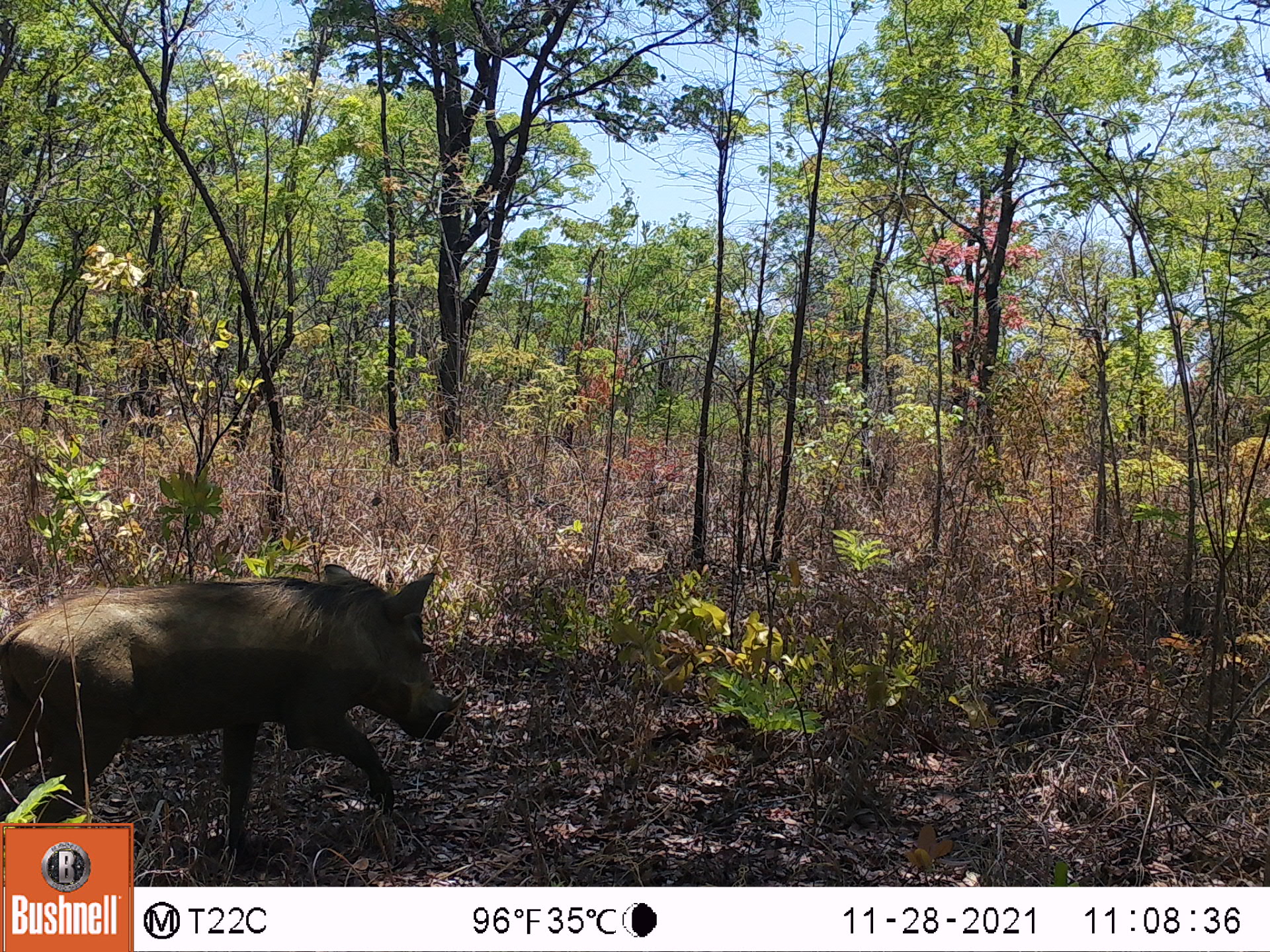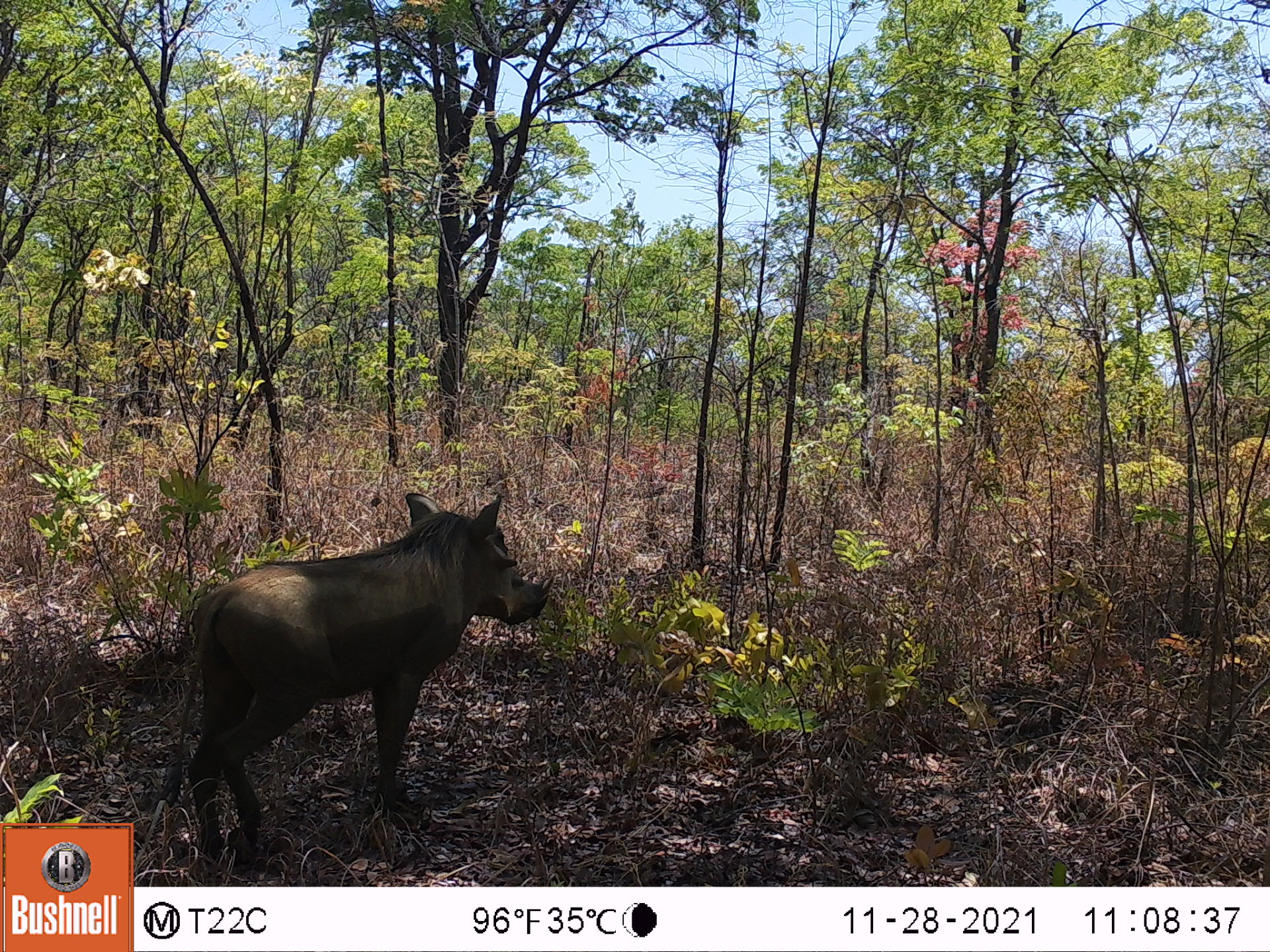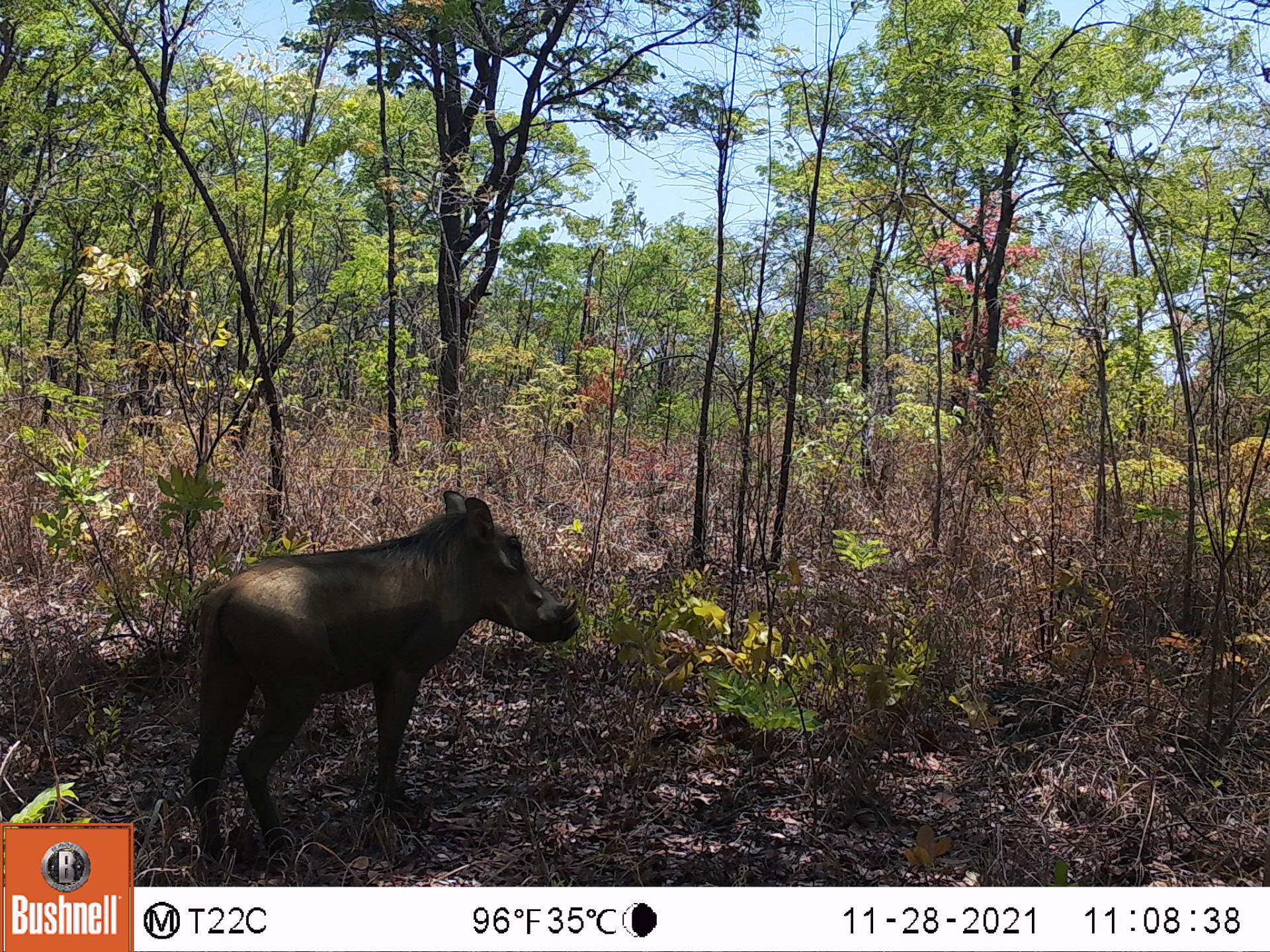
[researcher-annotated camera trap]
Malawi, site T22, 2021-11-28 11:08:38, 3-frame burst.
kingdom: Animalia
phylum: Chordata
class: Mammalia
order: Artiodactyla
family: Suidae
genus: Phacochoerus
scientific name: Phacochoerus africanus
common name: common warthog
Common warthog (Phacochoerus africanus), count 1.